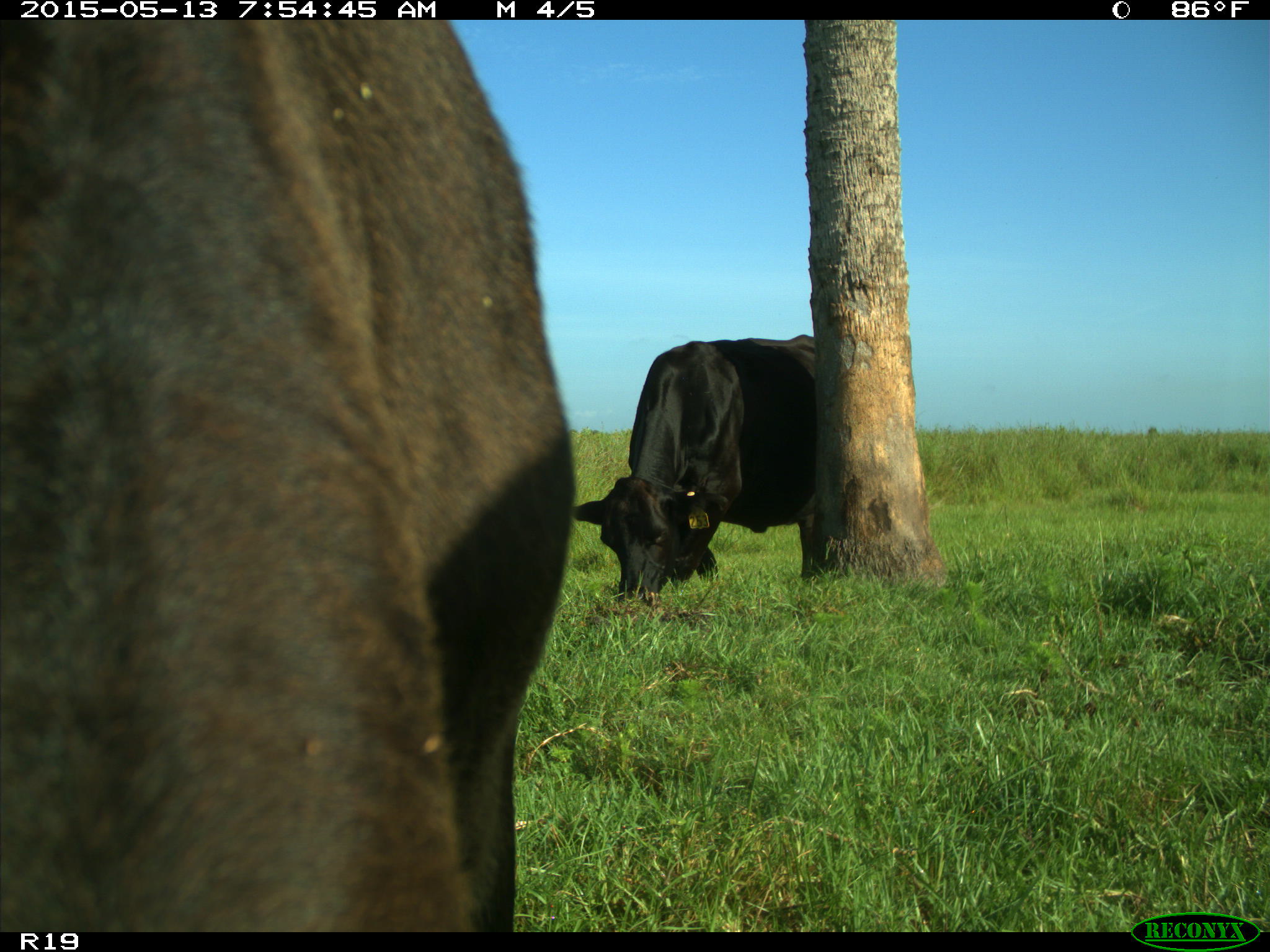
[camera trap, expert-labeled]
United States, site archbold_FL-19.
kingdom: Animalia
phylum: Chordata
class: Mammalia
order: Artiodactyla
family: Bovidae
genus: Bos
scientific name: Bos taurus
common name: domestic cow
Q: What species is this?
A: Bos taurus (domestic cow).